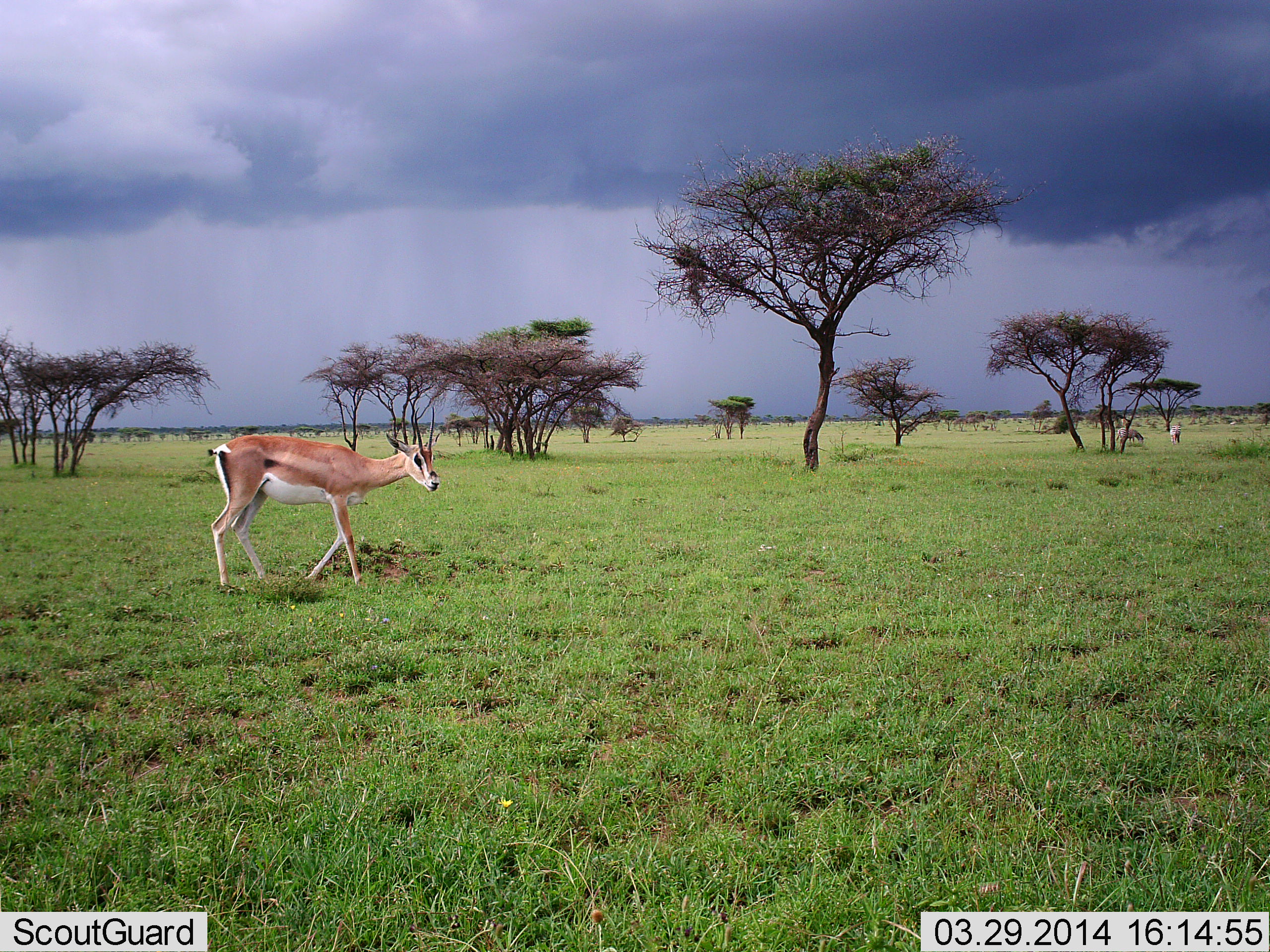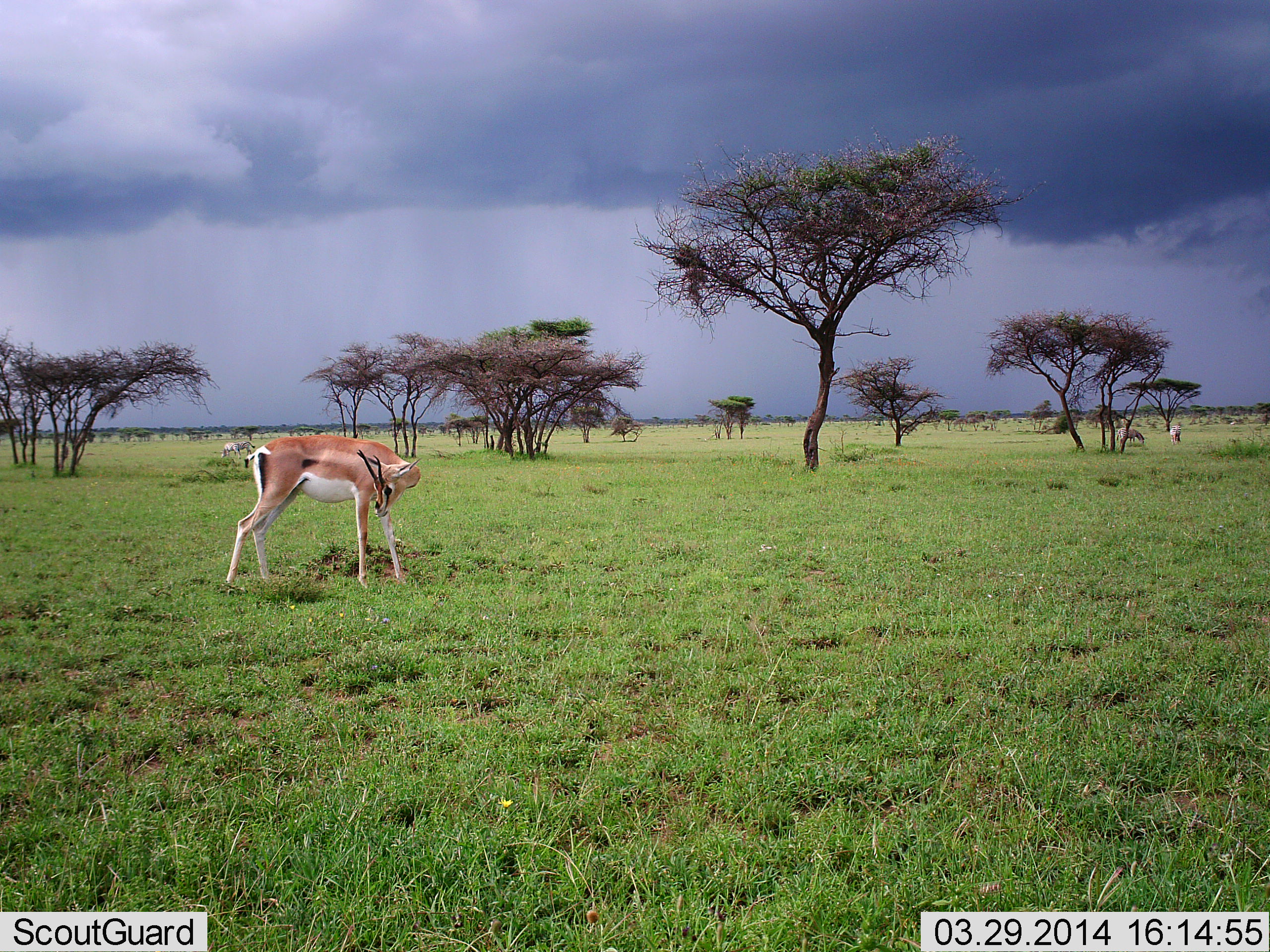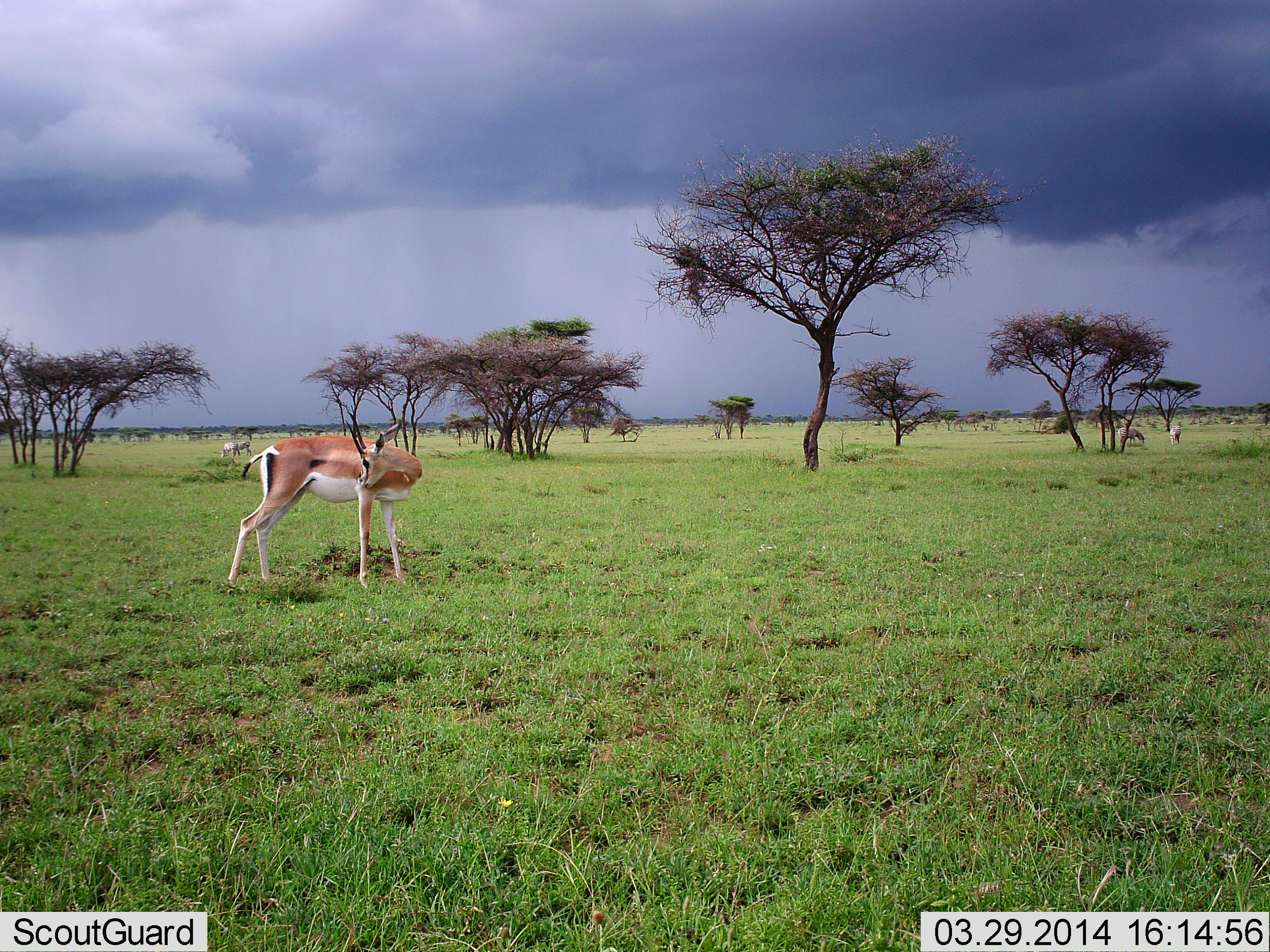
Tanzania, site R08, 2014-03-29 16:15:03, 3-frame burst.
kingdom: Animalia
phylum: Chordata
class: Mammalia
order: Artiodactyla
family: Bovidae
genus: Nanger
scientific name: Nanger granti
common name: grant's gazelle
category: gazellegrants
Gazellegrants (grant's gazelle) (Nanger granti), count 1. Behavior (volunteer vote fractions): standing 100%, resting 0%, moving 6%, interacting 0%. Young present (vote fraction): 0%. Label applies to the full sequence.